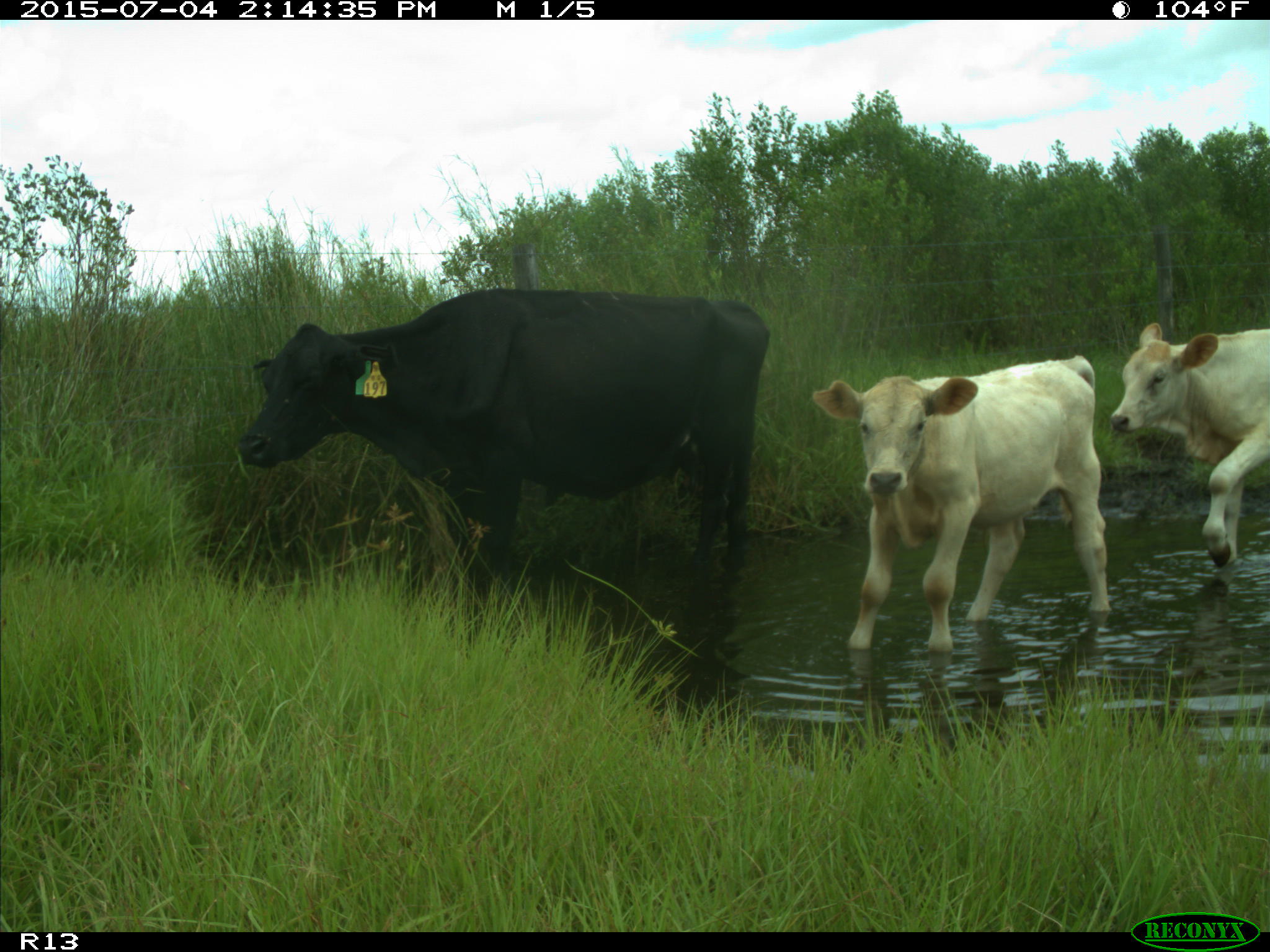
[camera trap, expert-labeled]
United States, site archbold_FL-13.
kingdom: Animalia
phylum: Chordata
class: Mammalia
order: Artiodactyla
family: Bovidae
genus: Bos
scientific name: Bos taurus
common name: domestic cow